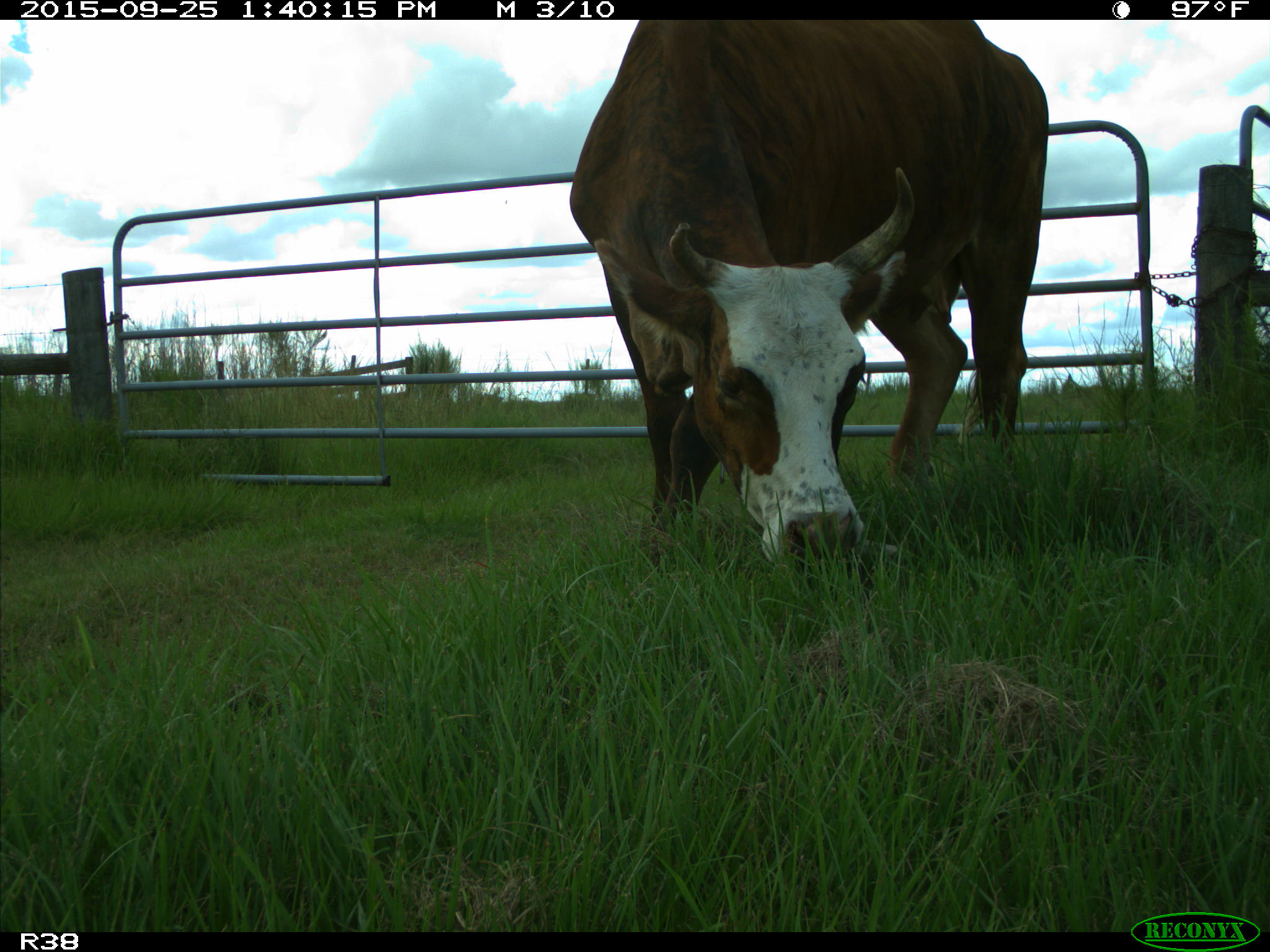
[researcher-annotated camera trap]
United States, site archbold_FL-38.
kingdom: Animalia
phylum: Chordata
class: Mammalia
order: Artiodactyla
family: Bovidae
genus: Bos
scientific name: Bos taurus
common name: domestic cow